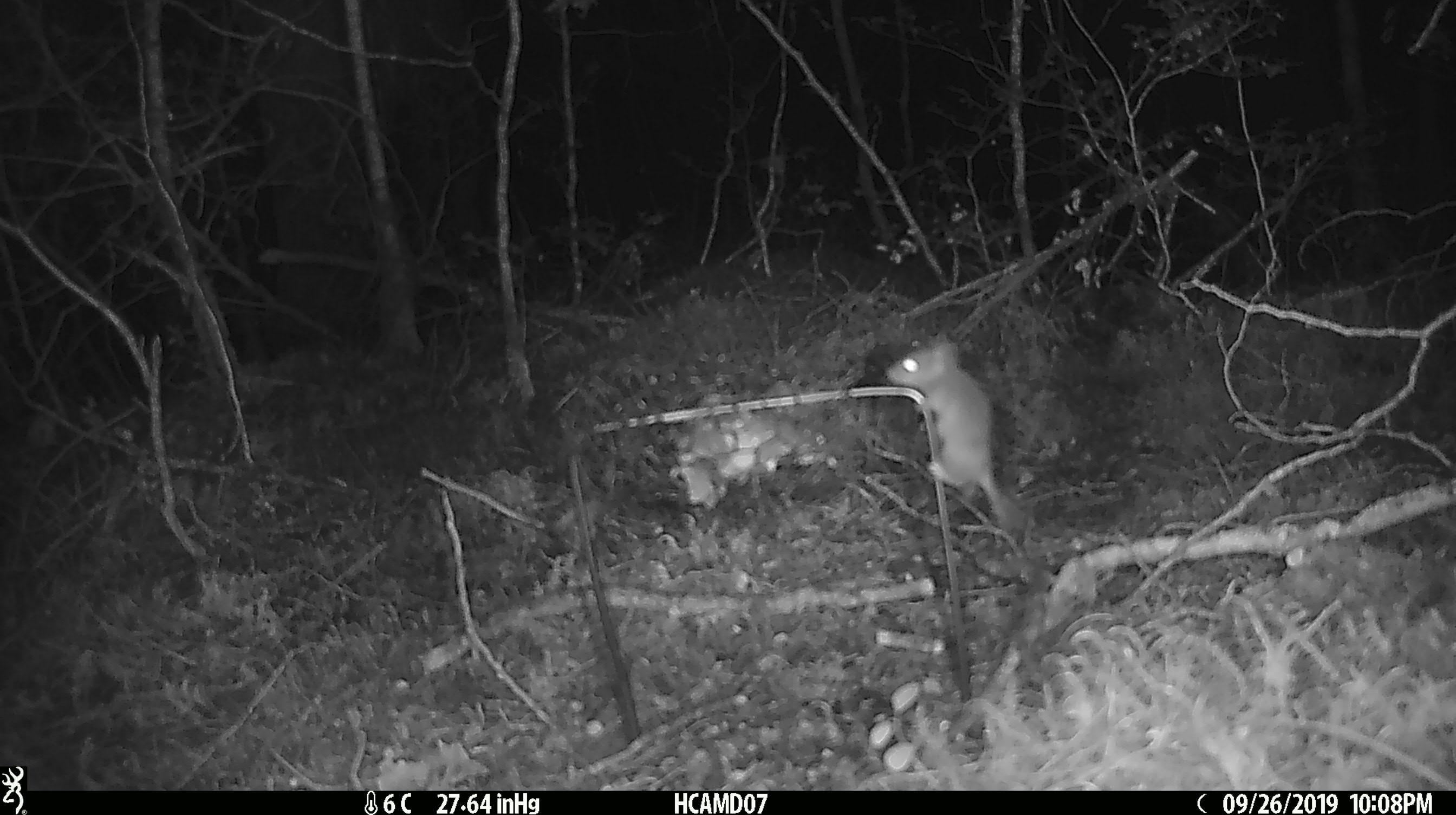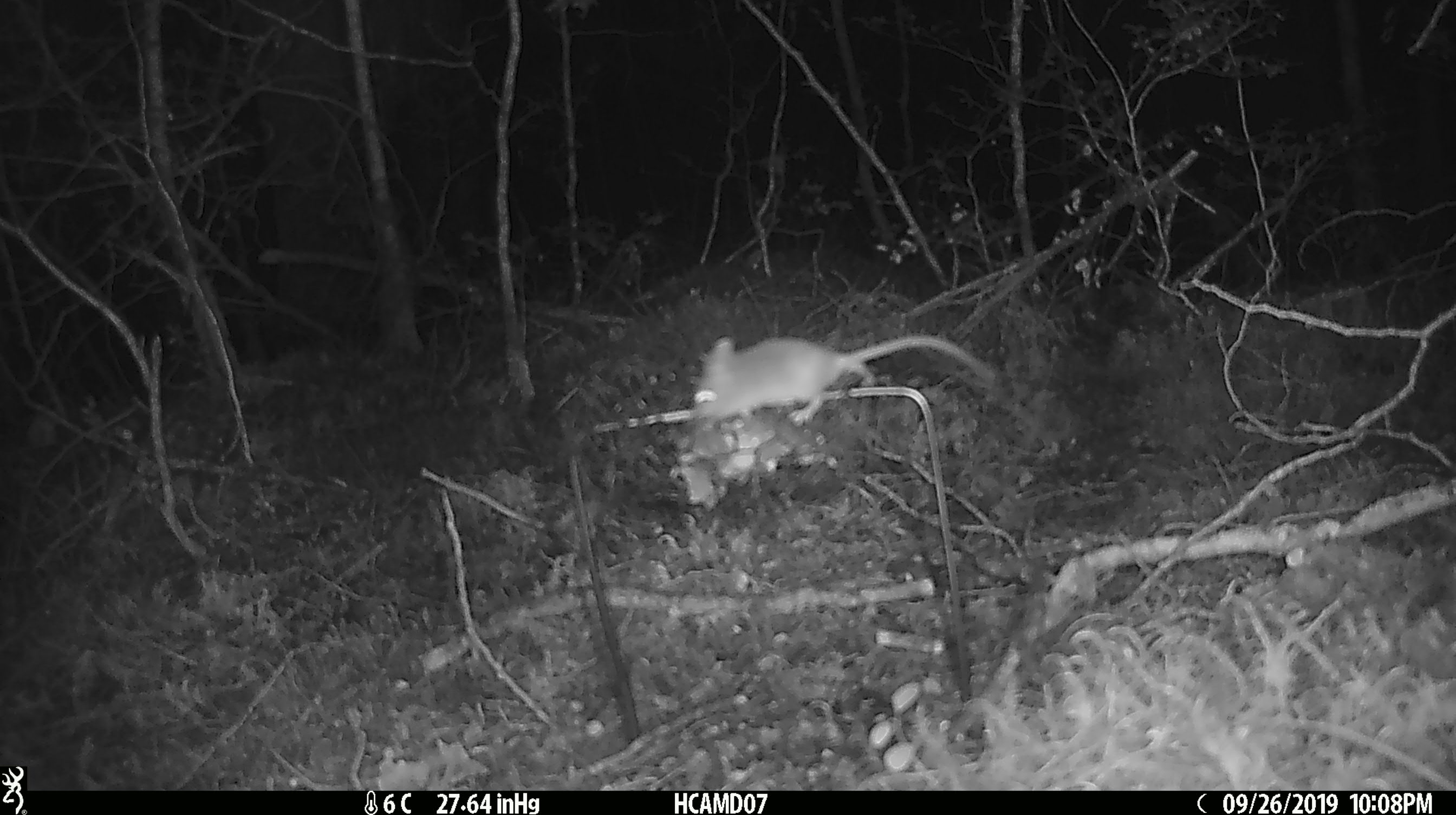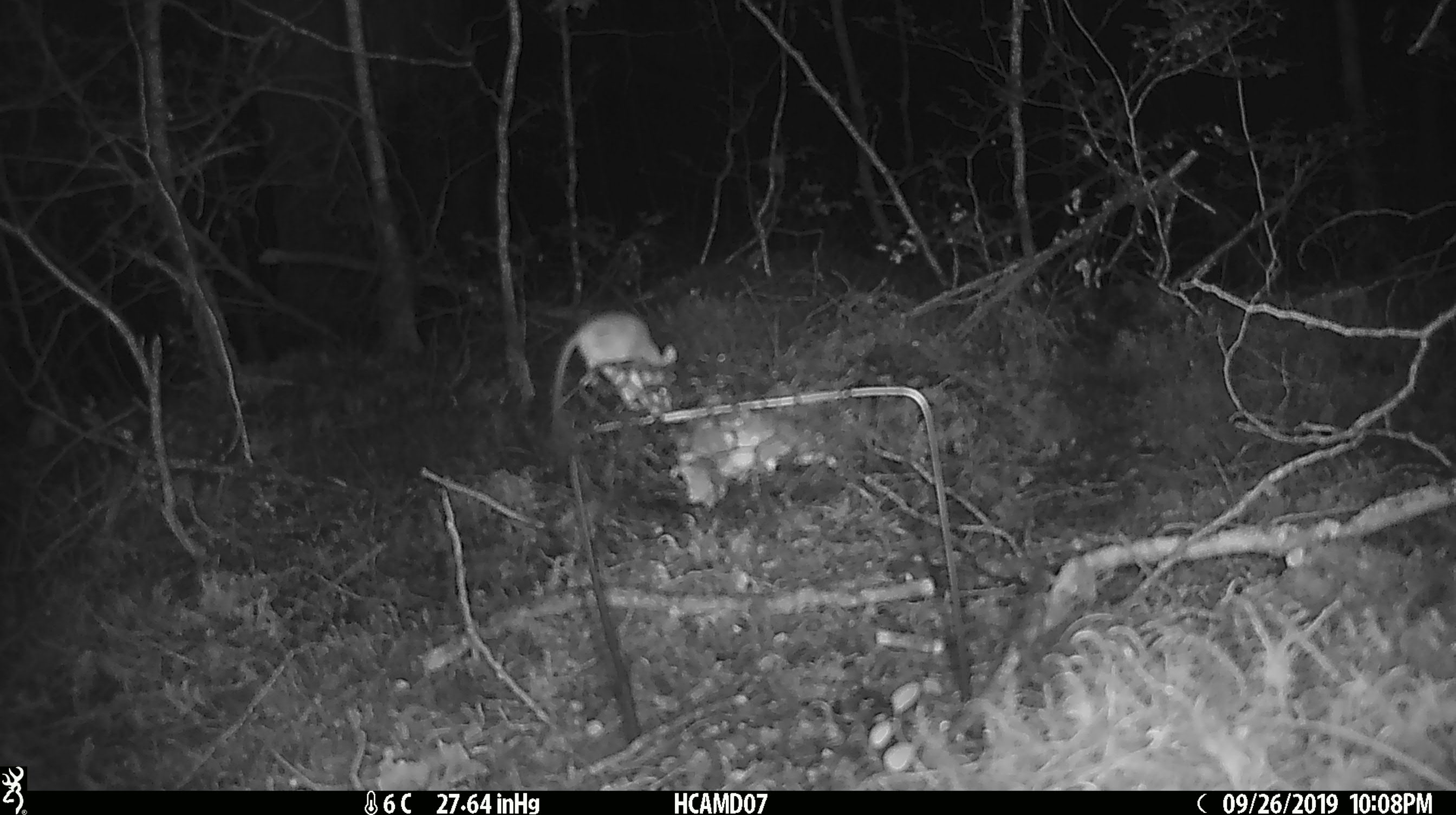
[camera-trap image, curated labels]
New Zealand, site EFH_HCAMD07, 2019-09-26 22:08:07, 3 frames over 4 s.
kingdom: Animalia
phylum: Chordata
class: Mammalia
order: Rodentia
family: Muridae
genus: Mus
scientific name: Mus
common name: mouse